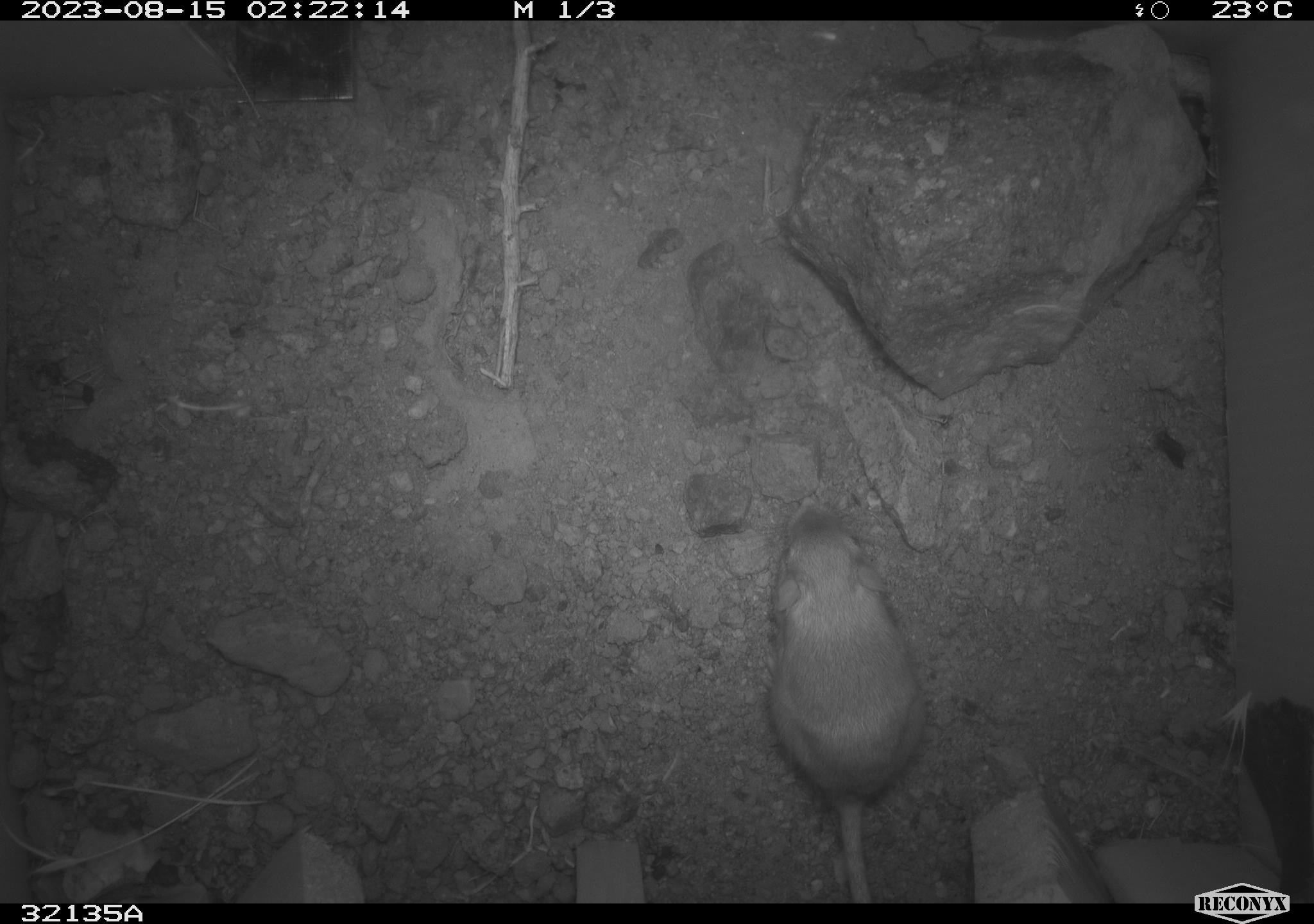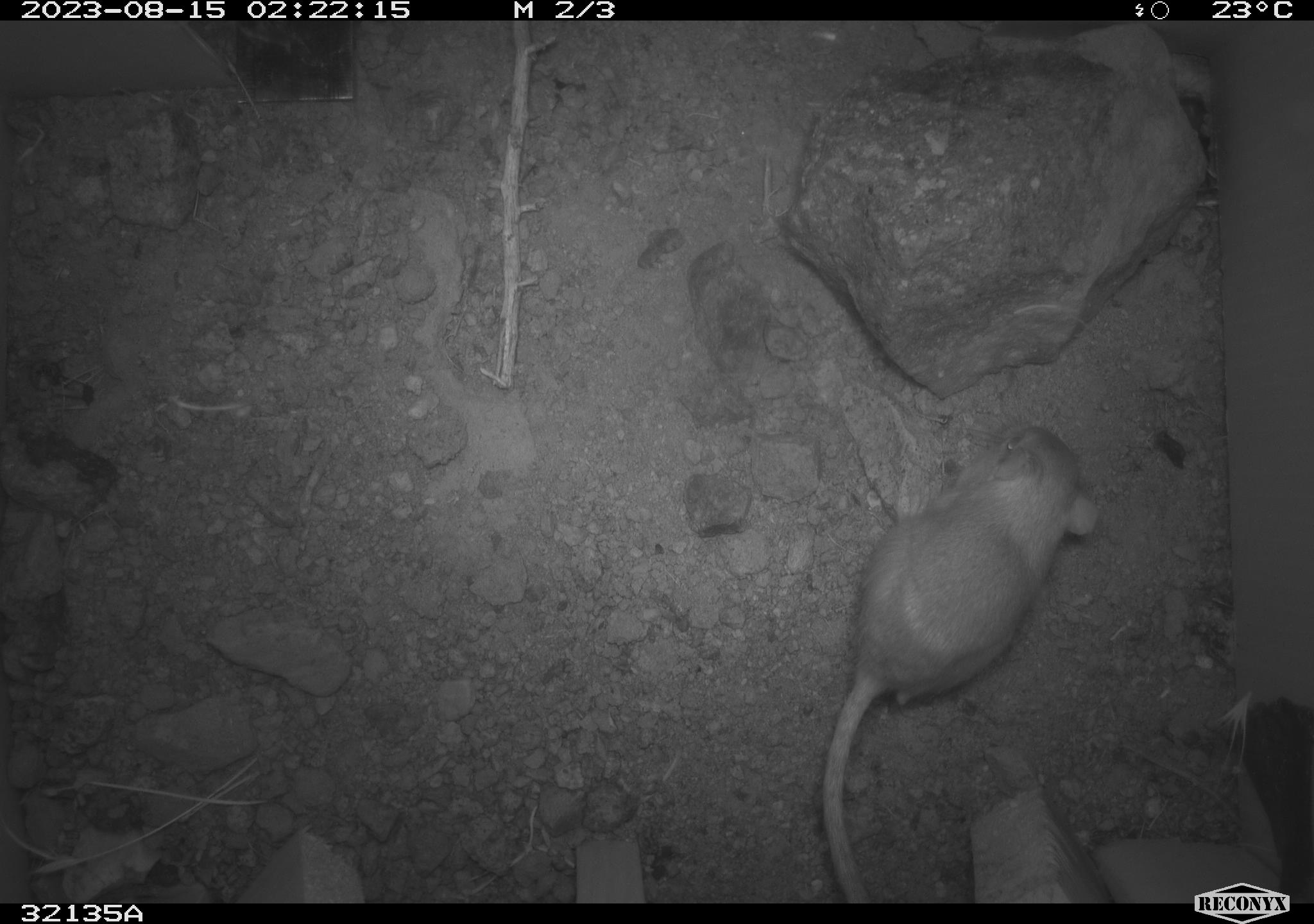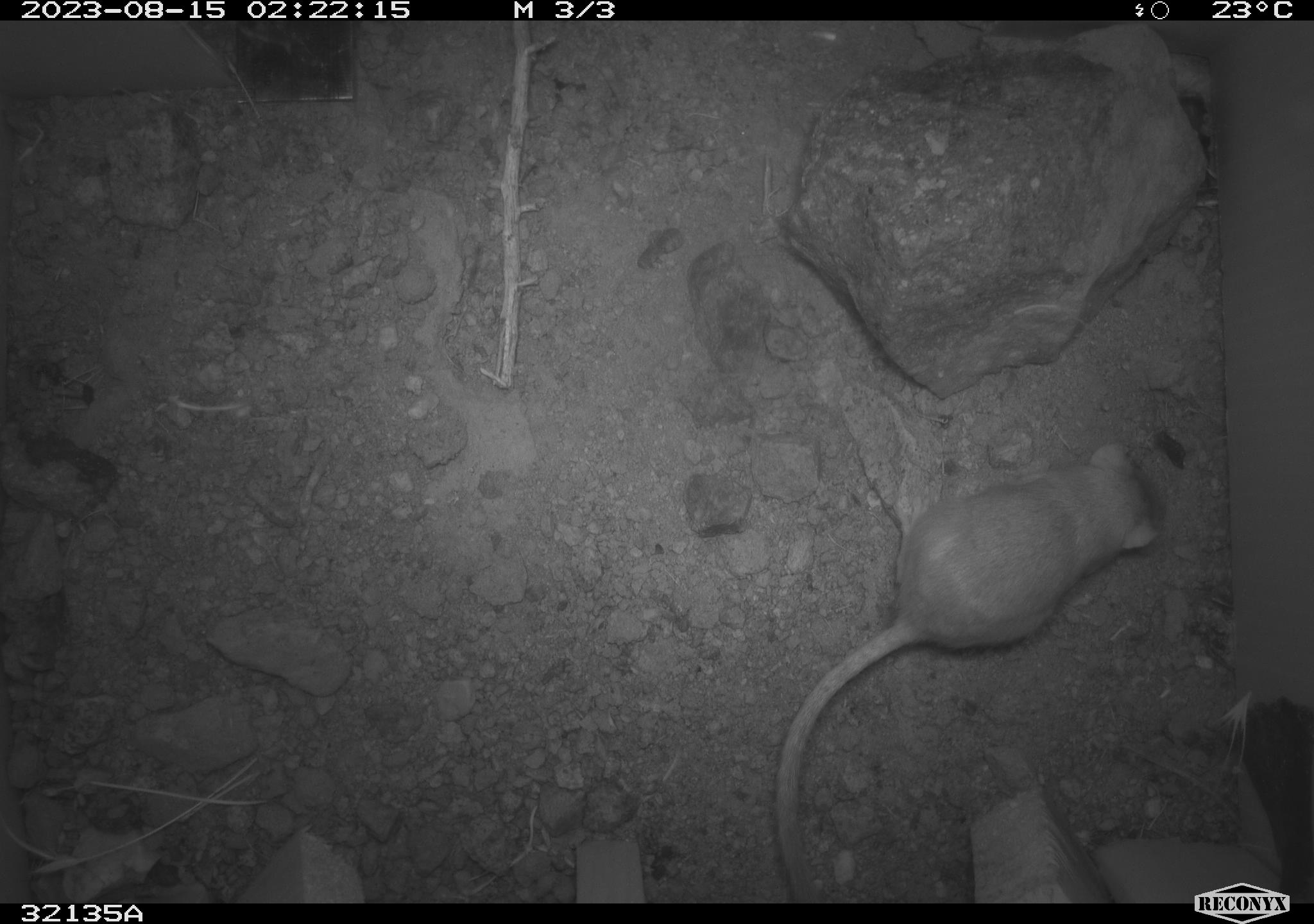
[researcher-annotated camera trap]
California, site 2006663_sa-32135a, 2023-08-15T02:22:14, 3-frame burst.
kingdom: Animalia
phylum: Chordata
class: Mammalia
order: Rodentia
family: Heteromyidae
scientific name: Heteromyidae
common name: kangaroo rats and pocket mice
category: heteromyidae family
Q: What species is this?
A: Heteromyidae family (kangaroo rats and pocket mice) (Heteromyidae).